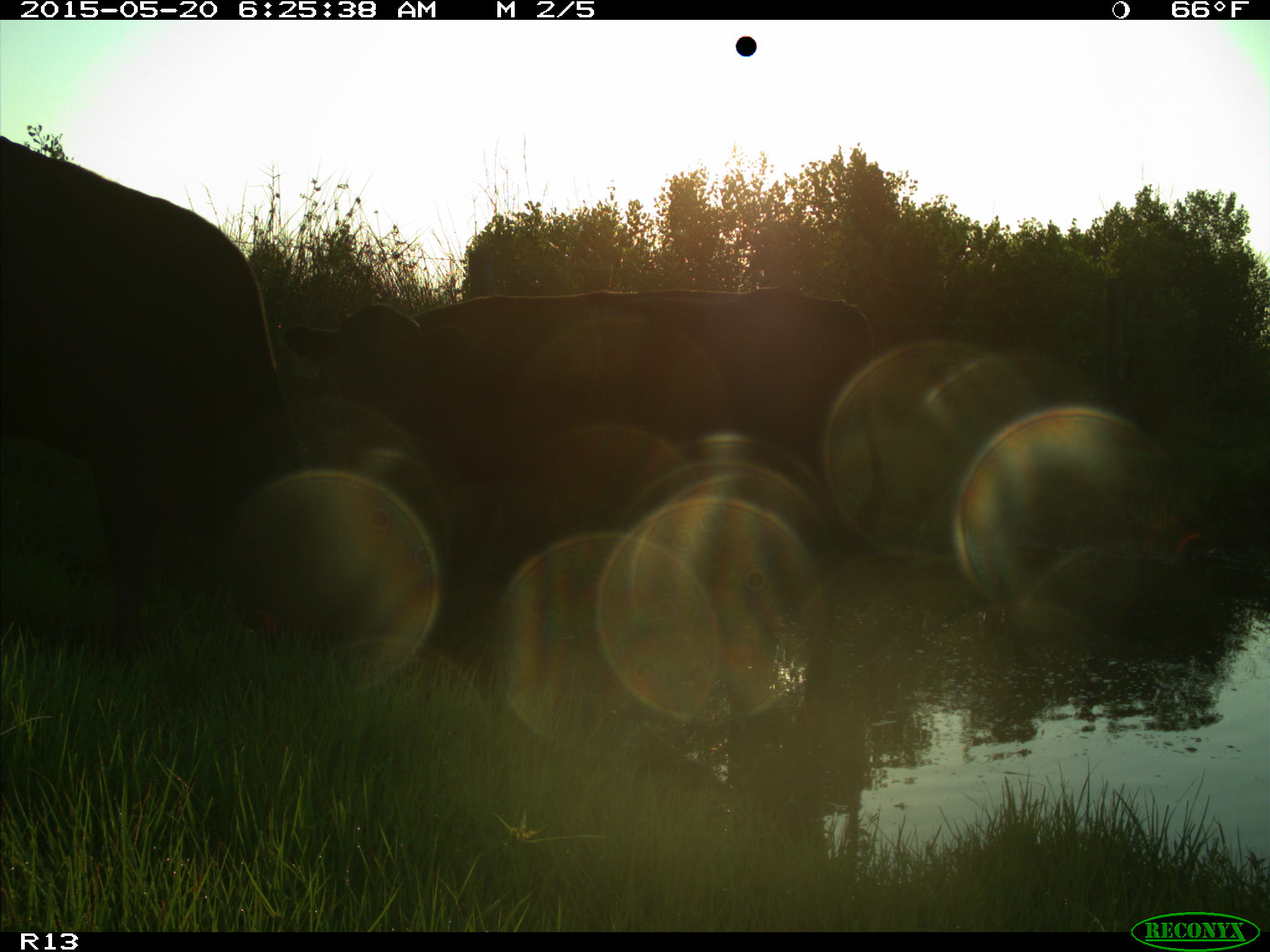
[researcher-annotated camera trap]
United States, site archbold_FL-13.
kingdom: Animalia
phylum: Chordata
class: Mammalia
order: Artiodactyla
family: Bovidae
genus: Bos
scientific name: Bos taurus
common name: domestic cow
Bos taurus (domestic cow).